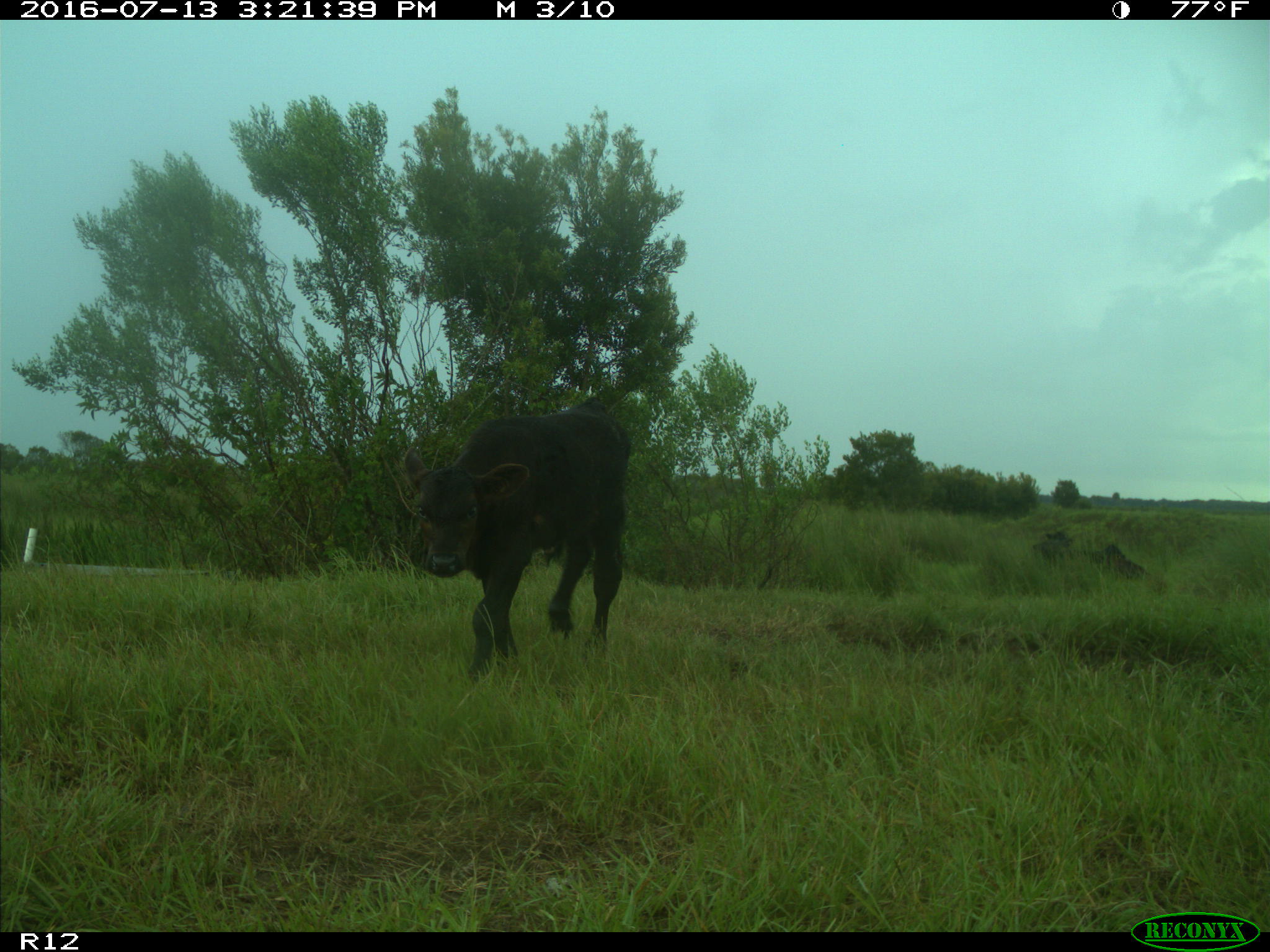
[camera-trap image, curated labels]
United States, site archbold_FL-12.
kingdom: Animalia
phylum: Chordata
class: Mammalia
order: Artiodactyla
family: Bovidae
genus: Bos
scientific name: Bos taurus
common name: domestic cow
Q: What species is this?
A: Bos taurus (domestic cow).